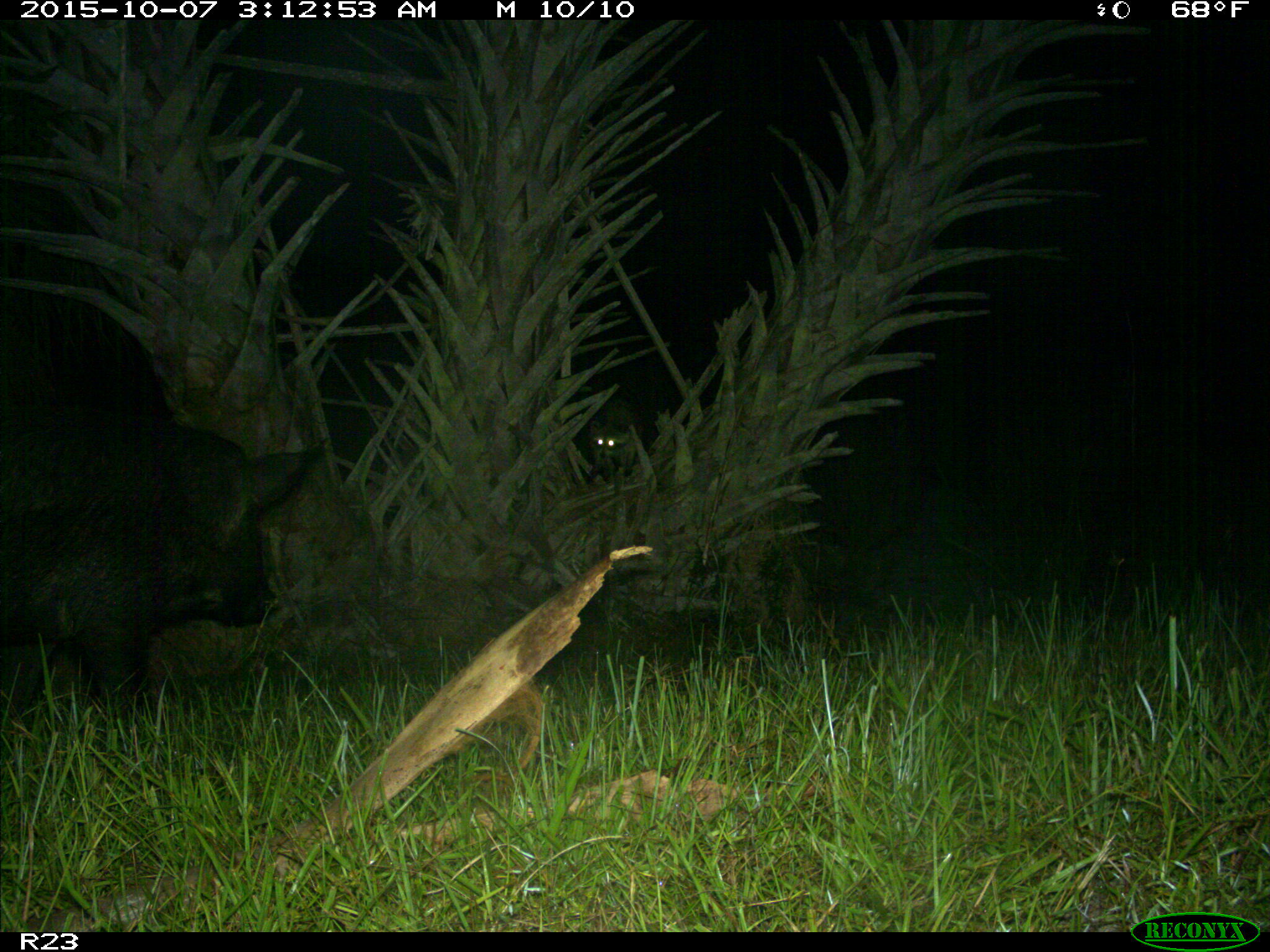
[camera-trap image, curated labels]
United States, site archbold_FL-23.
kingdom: Animalia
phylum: Chordata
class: Mammalia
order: Artiodactyla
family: Suidae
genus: Sus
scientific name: Sus scrofa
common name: wild boar